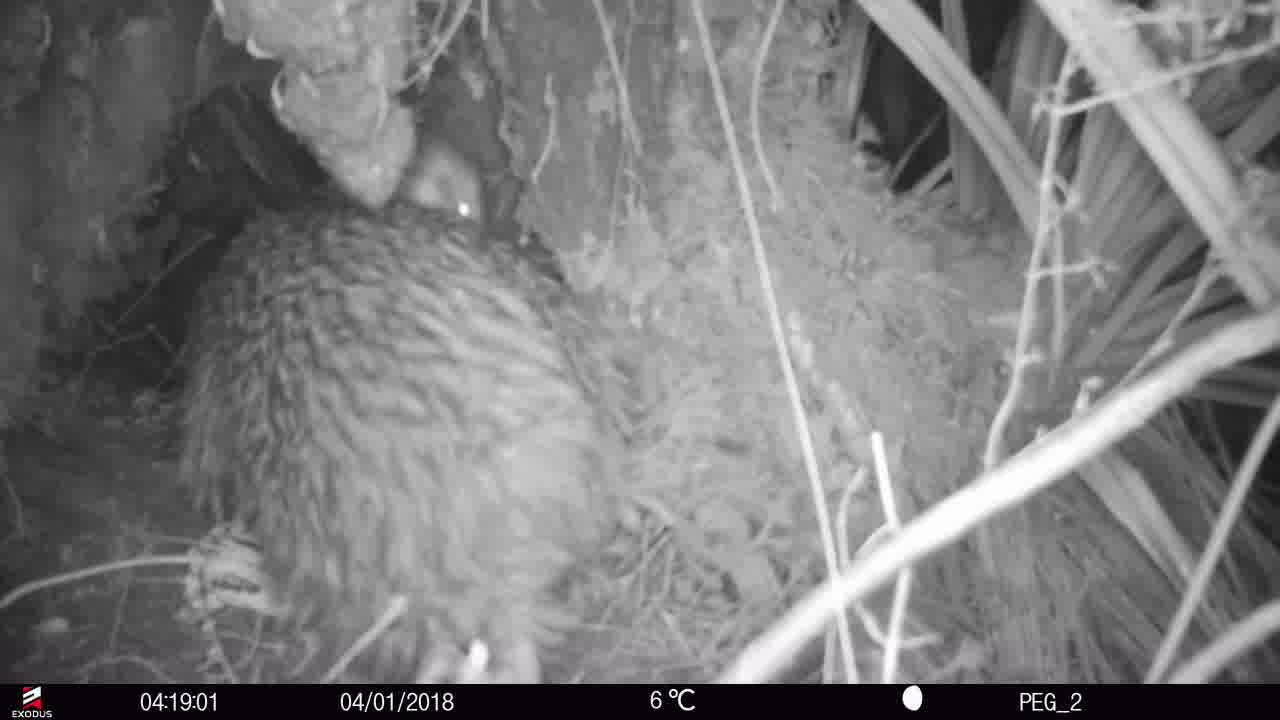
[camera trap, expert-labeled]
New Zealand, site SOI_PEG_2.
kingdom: Animalia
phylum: Chordata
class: Aves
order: Apterygiformes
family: Apterygidae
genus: Apteryx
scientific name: Apteryx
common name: kiwi